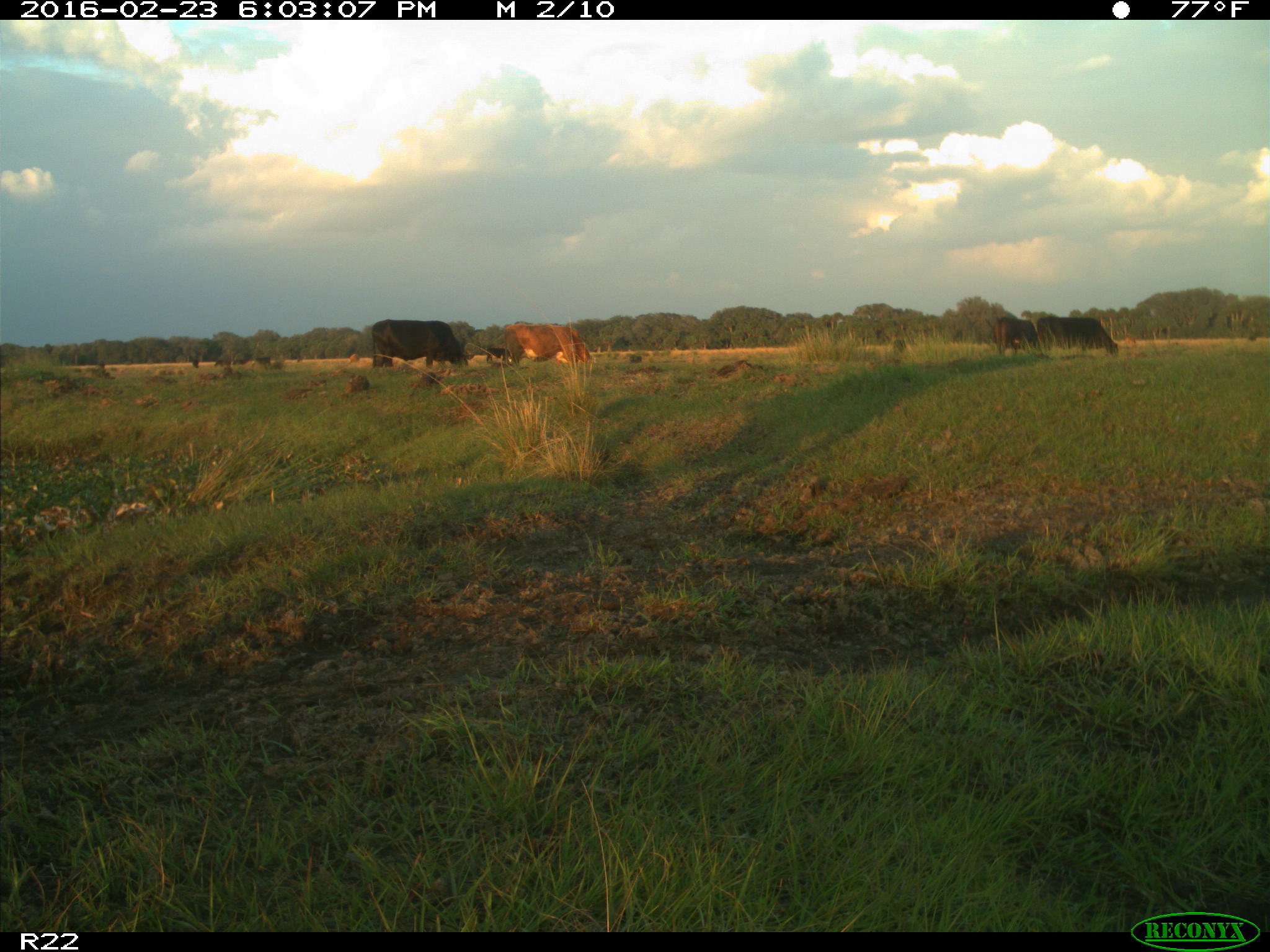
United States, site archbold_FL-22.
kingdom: Animalia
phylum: Chordata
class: Mammalia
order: Artiodactyla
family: Bovidae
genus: Bos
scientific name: Bos taurus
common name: domestic cow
Bos taurus (domestic cow).